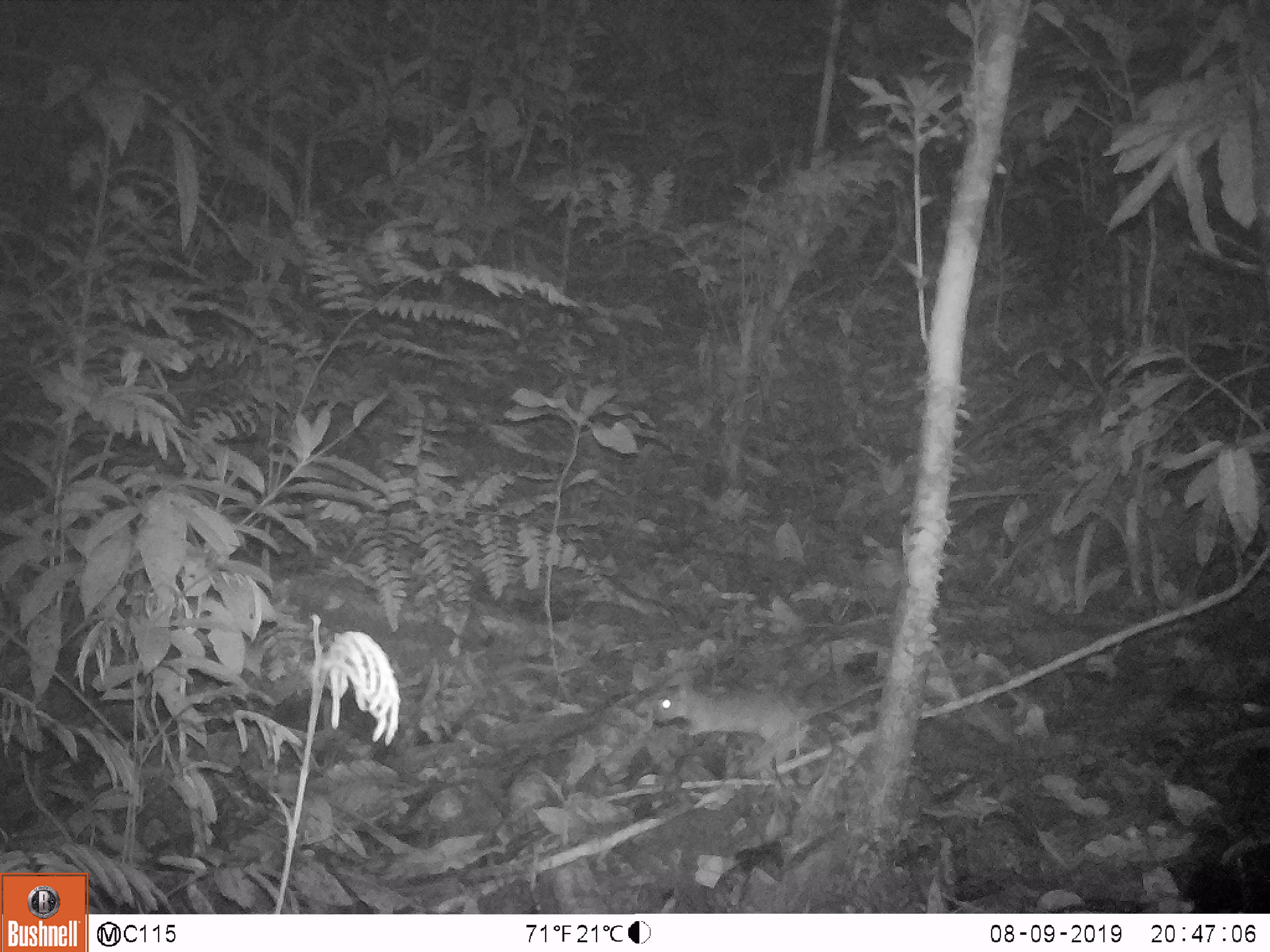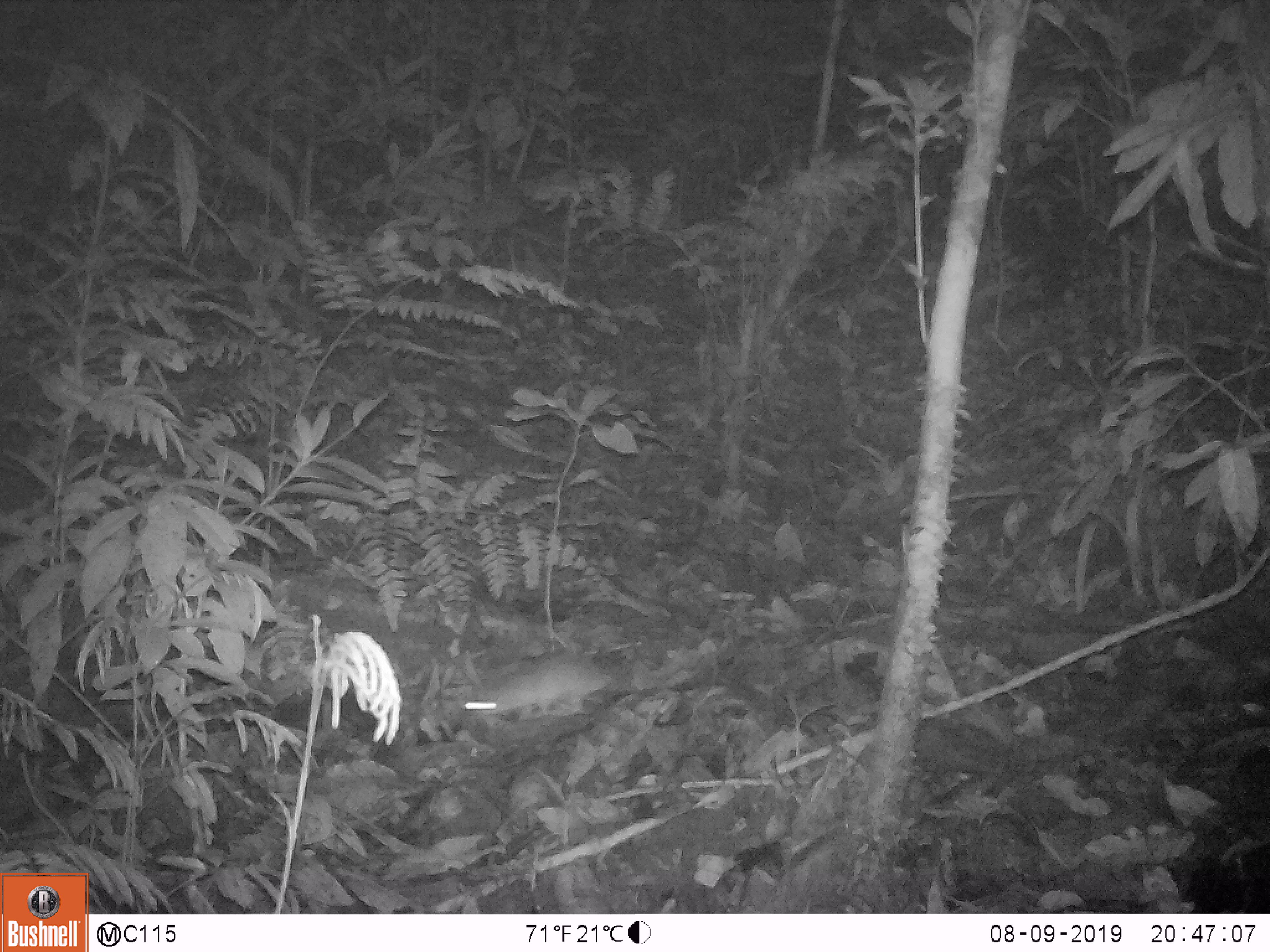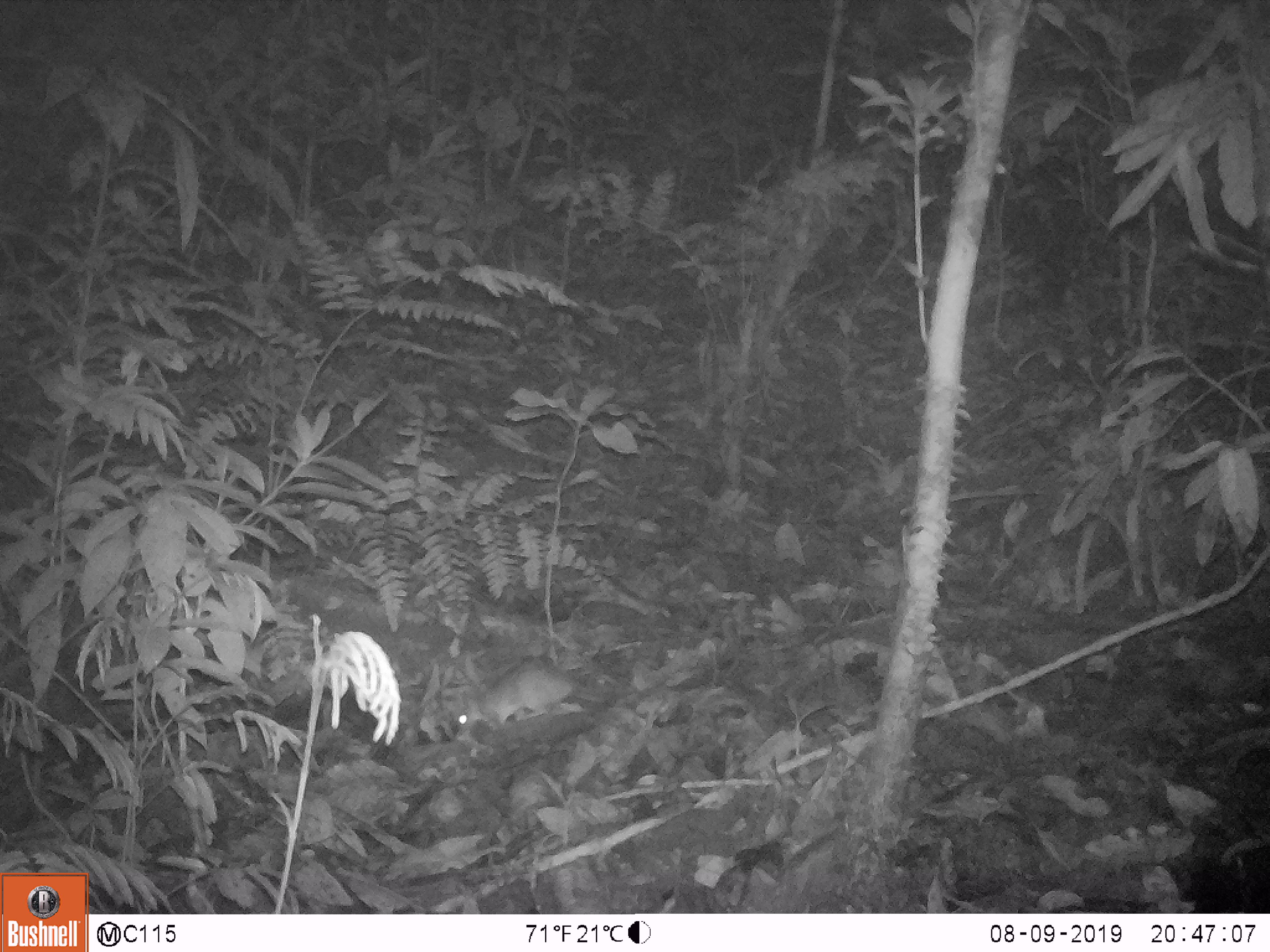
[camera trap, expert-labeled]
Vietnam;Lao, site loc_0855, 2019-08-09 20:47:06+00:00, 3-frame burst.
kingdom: Animalia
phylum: Chordata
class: Mammalia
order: Rodentia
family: Muridae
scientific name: Muridae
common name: old-world mice and rats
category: unidentified murid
Unidentified murid (old-world mice and rats) (Muridae). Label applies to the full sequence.